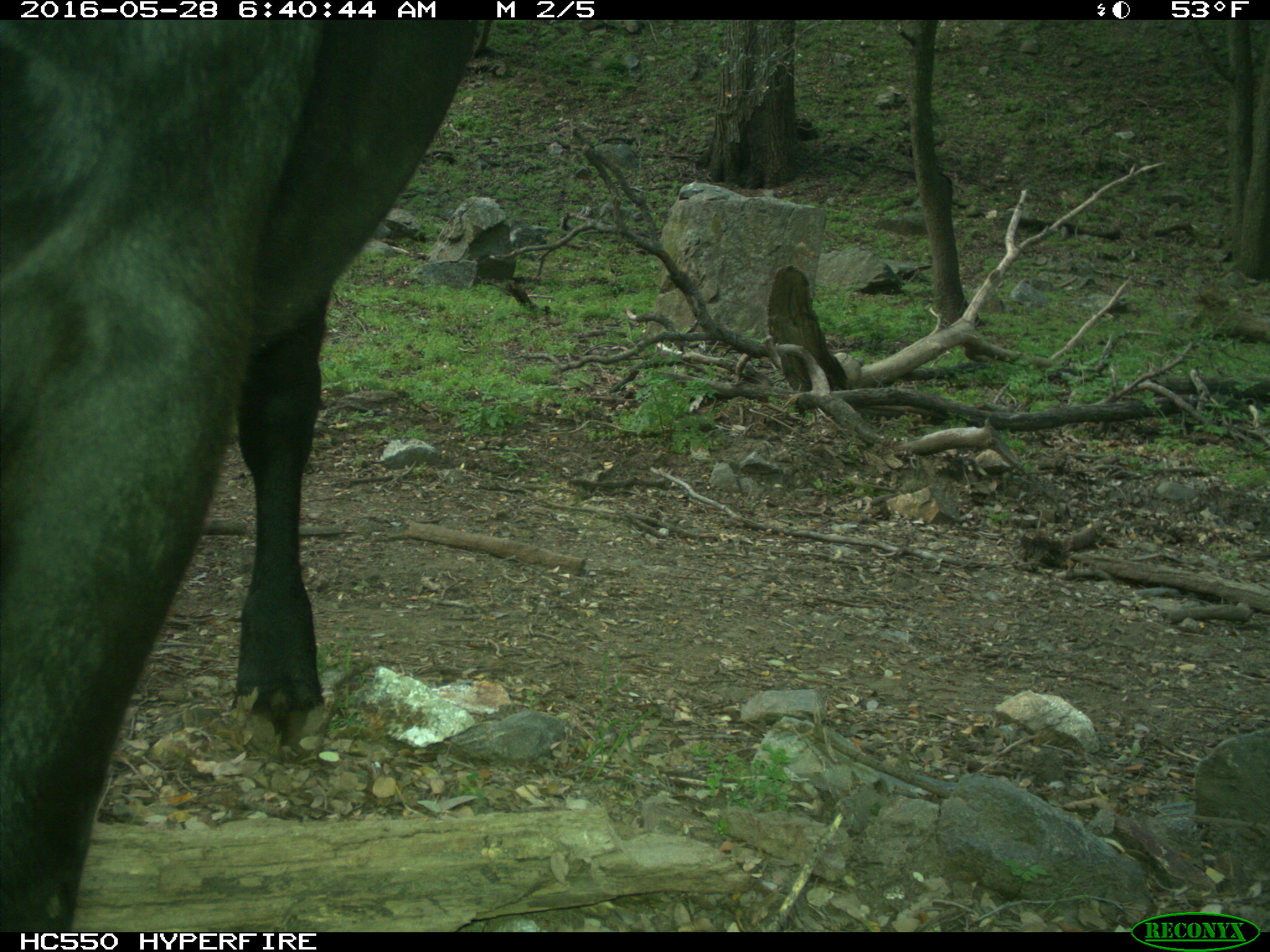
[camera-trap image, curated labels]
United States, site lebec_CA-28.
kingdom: Animalia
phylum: Chordata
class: Mammalia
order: Artiodactyla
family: Bovidae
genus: Bos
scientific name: Bos taurus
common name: domestic cow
Bos taurus (domestic cow).